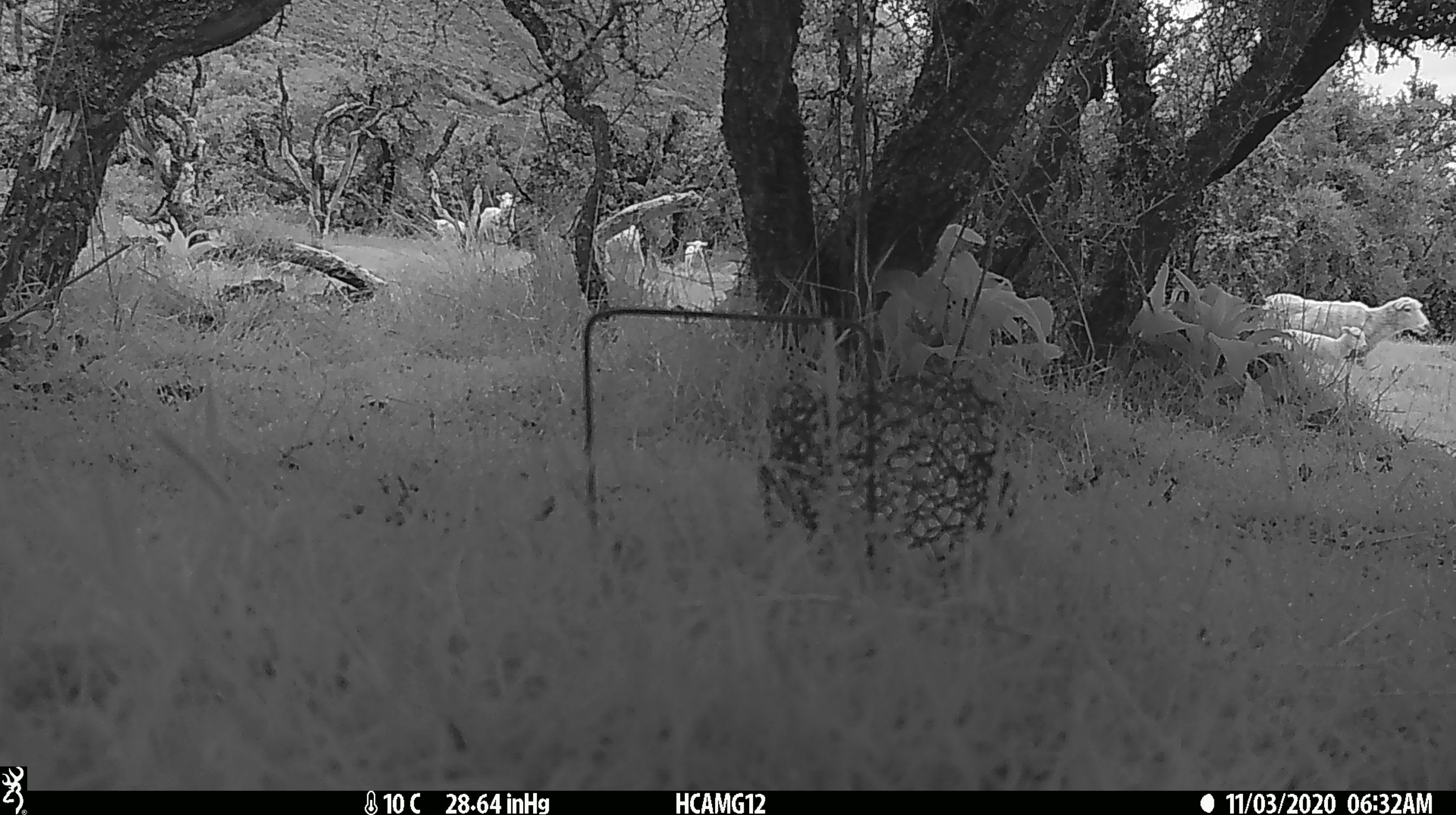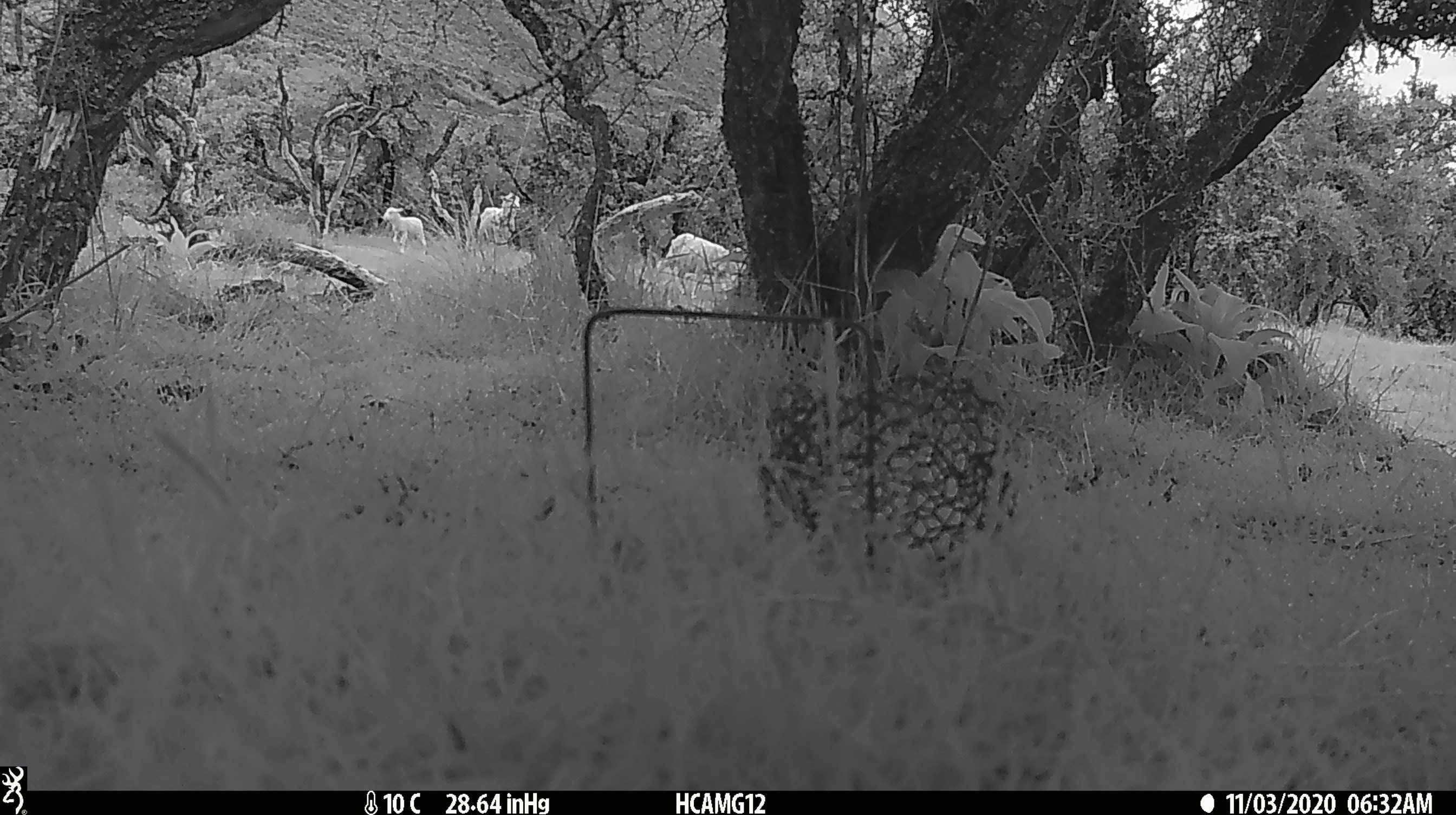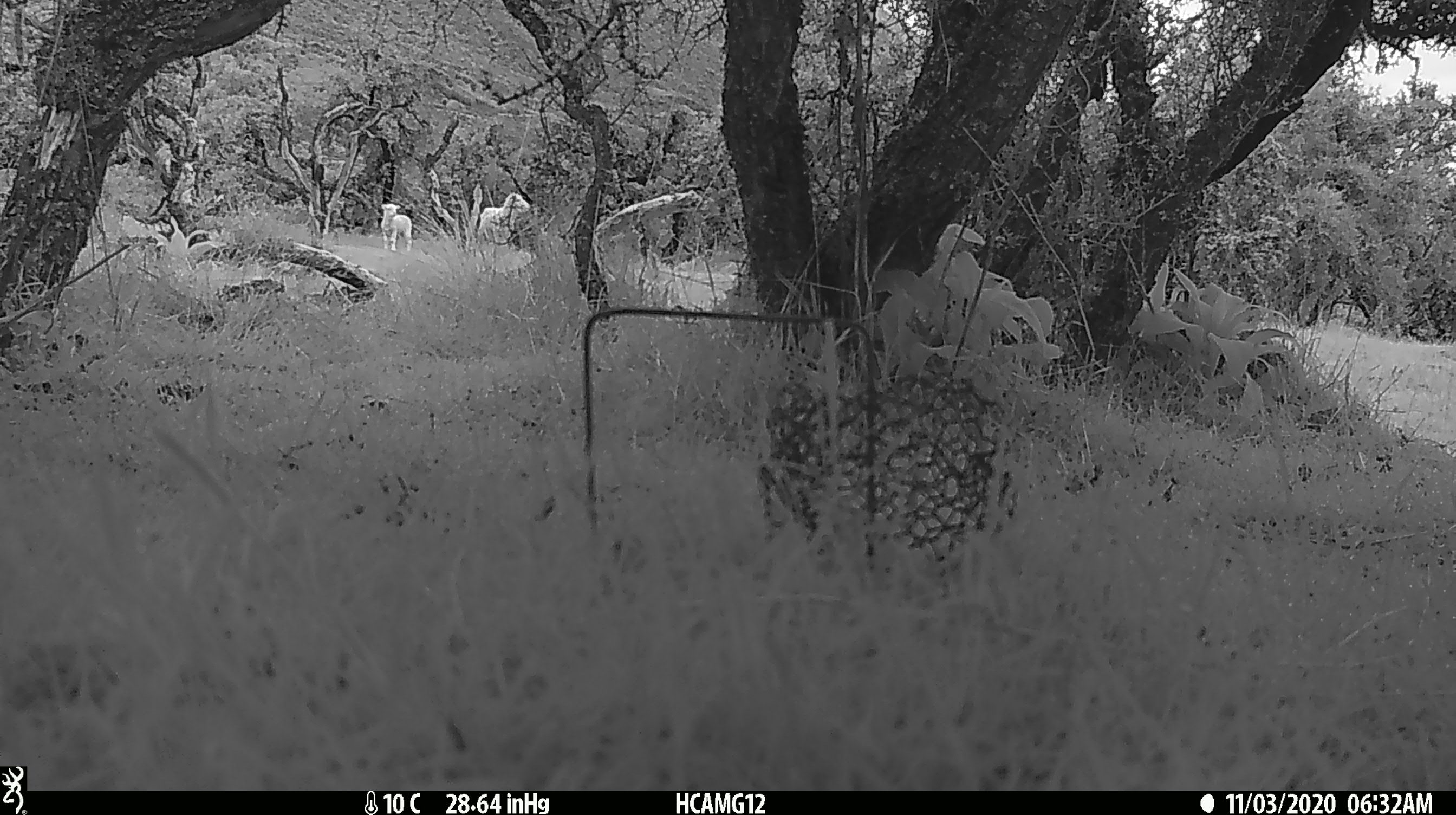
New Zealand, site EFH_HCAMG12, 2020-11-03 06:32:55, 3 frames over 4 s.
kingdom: Animalia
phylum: Chordata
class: Mammalia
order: Artiodactyla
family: Bovidae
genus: Ovis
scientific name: Ovis aries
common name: domestic sheep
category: sheep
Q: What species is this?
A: Sheep (domestic sheep) (Ovis aries).